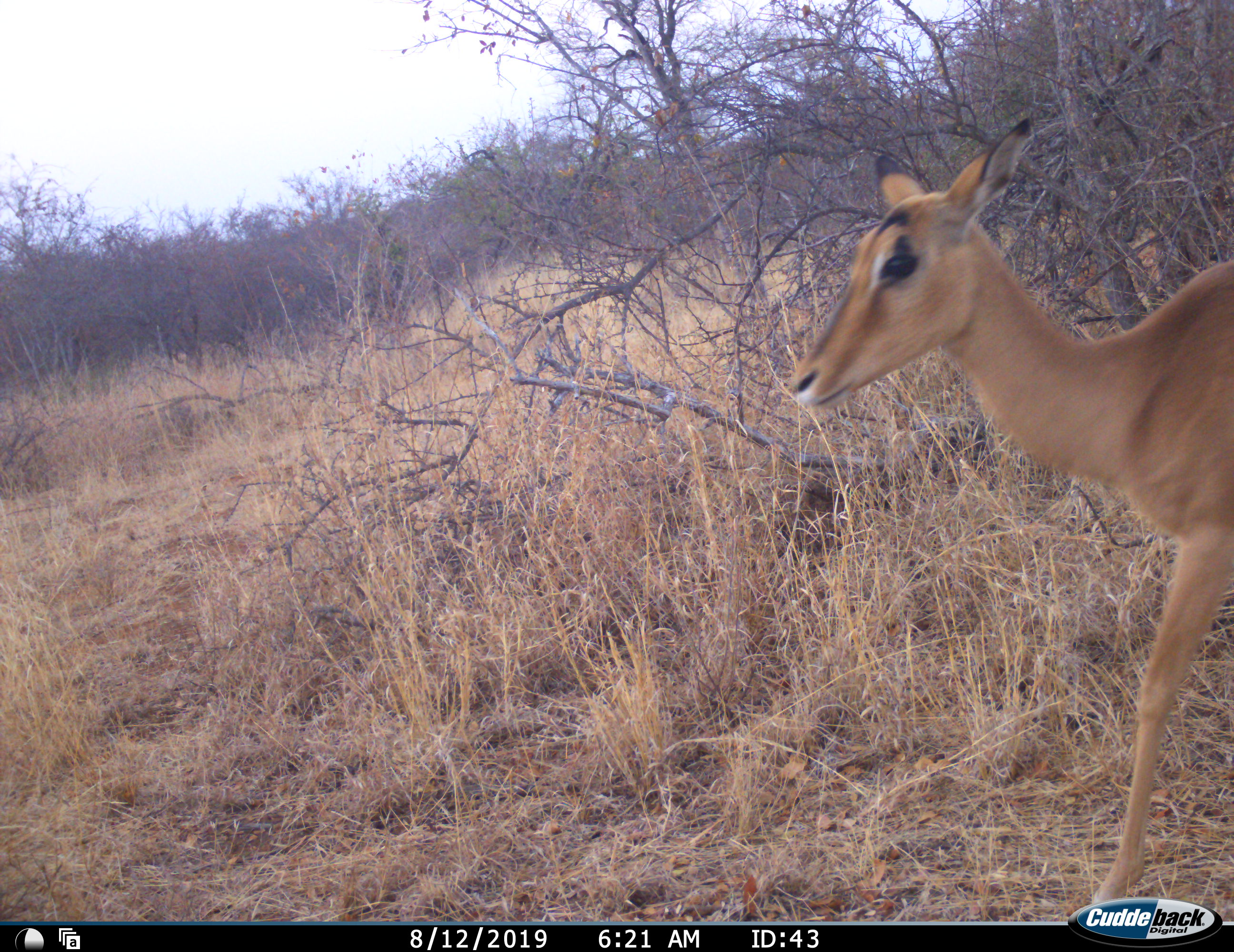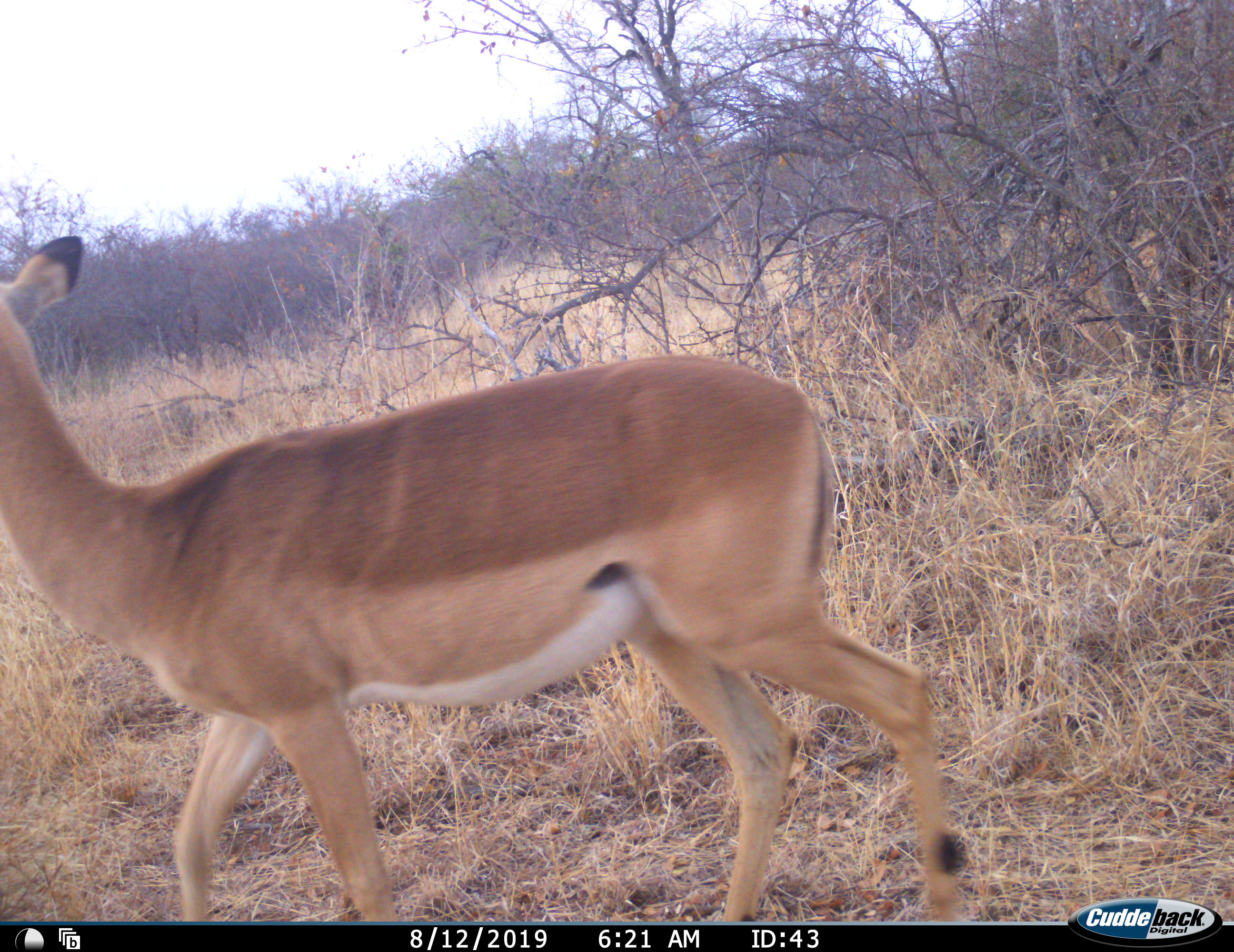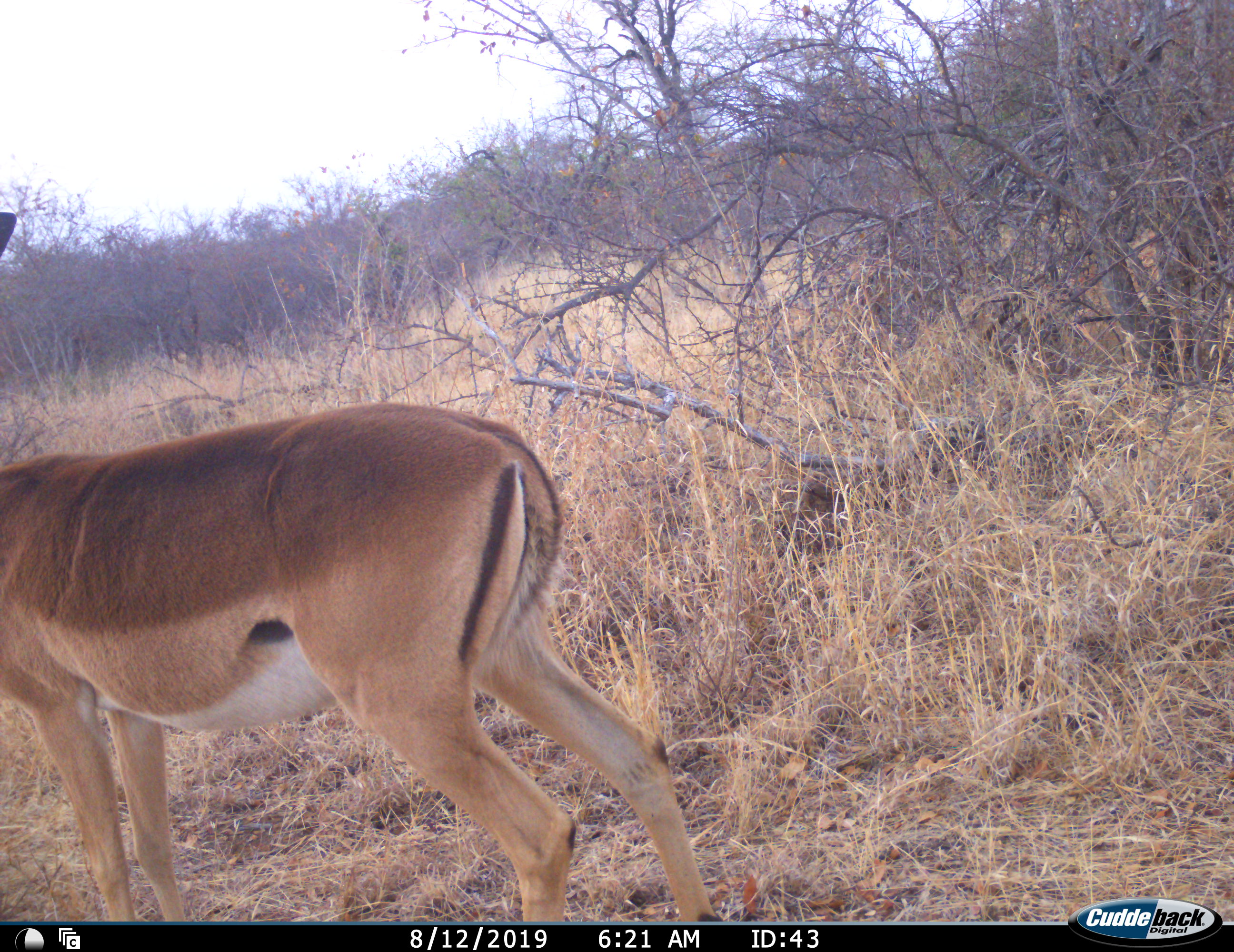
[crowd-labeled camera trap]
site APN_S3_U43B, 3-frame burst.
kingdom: Animalia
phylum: Chordata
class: Mammalia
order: Artiodactyla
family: Bovidae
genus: Aepyceros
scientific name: Aepyceros melampus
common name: impala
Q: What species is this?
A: Impala (Aepyceros melampus).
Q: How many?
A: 1.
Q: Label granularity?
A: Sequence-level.